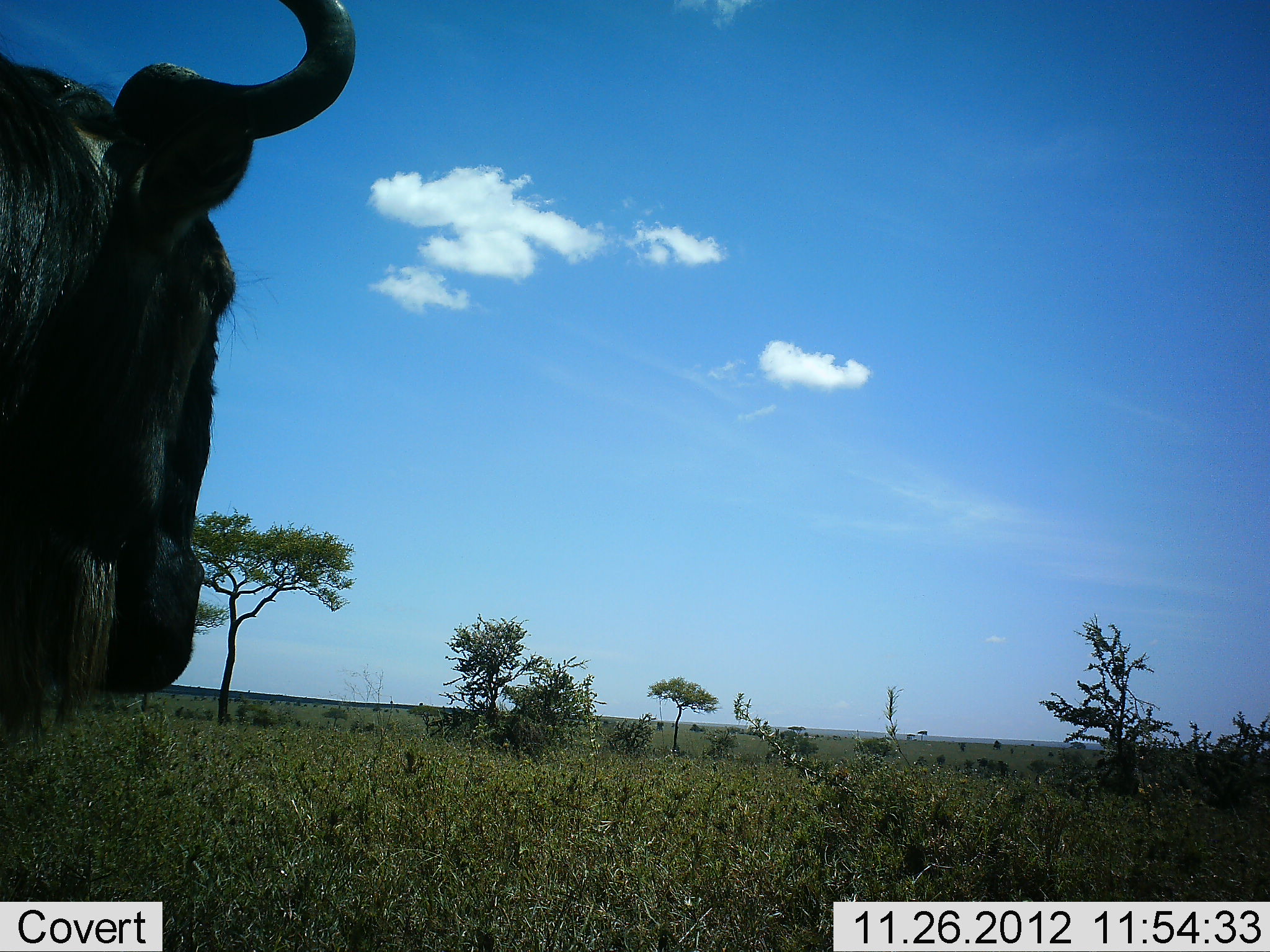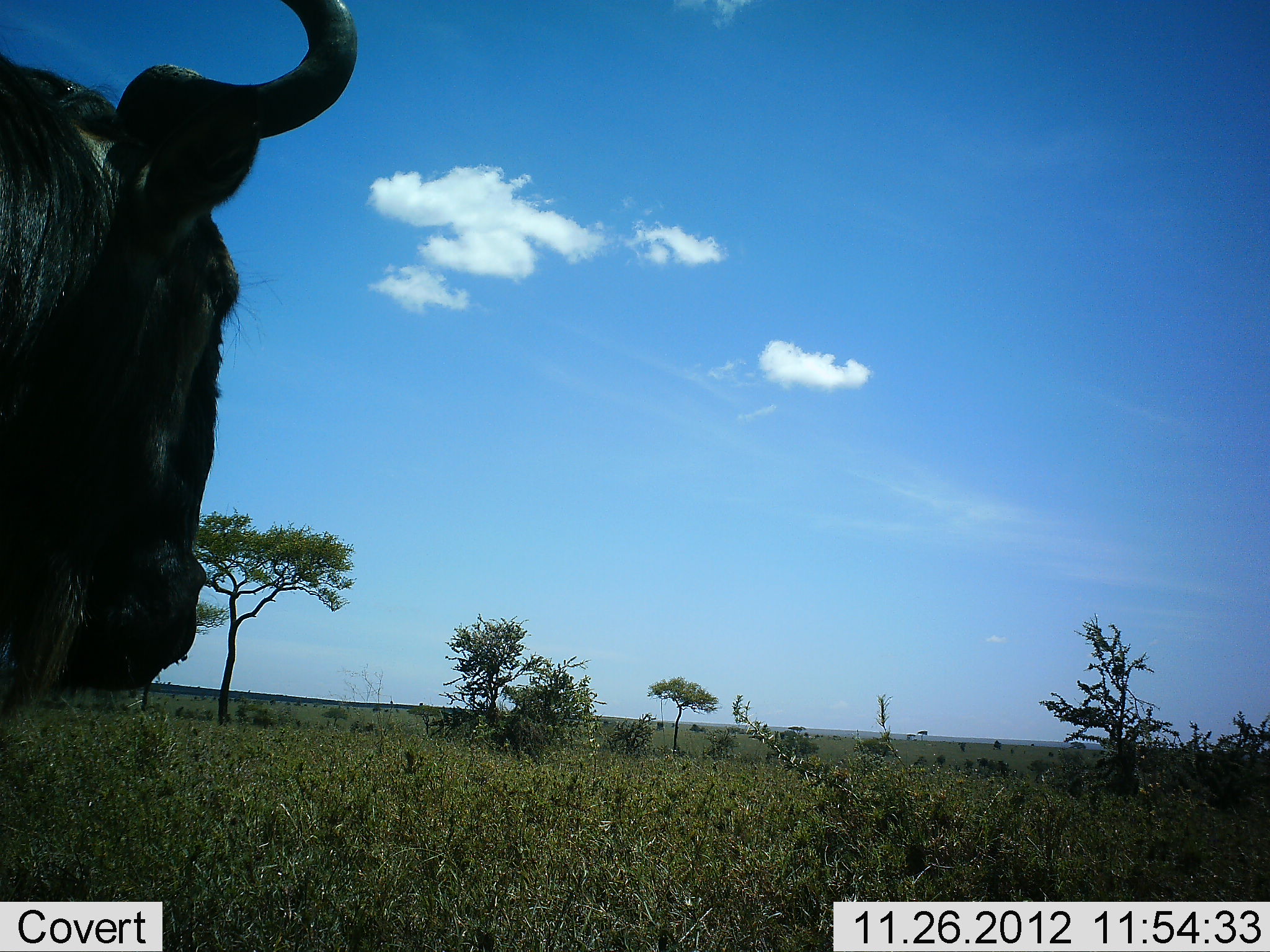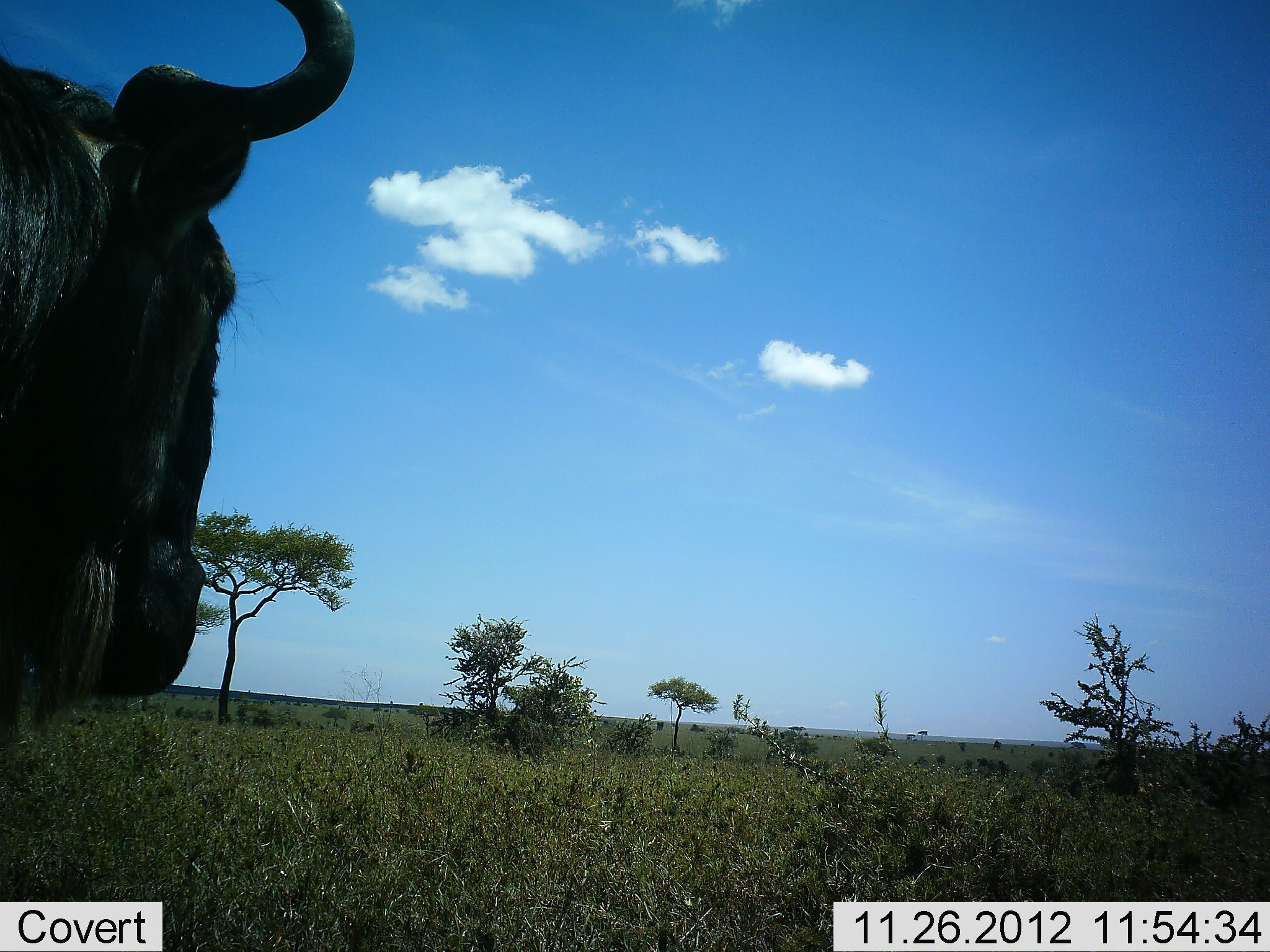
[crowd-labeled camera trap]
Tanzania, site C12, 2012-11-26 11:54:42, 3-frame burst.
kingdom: Animalia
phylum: Chordata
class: Mammalia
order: Artiodactyla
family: Bovidae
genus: Connochaetes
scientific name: Connochaetes taurinus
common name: blue wildebeest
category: wildebeest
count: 1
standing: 80%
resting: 0%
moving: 0%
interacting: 0%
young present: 0%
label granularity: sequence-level